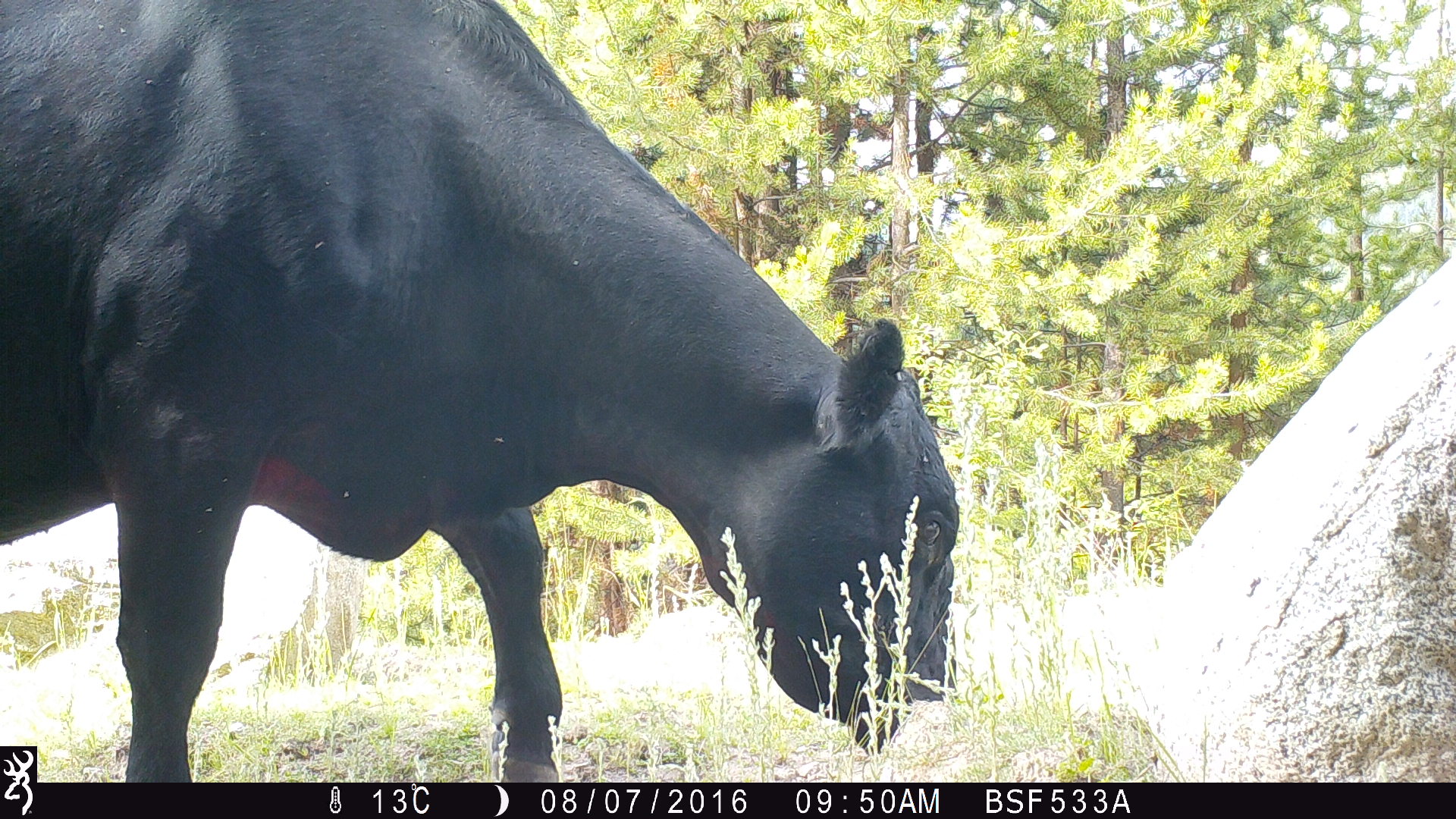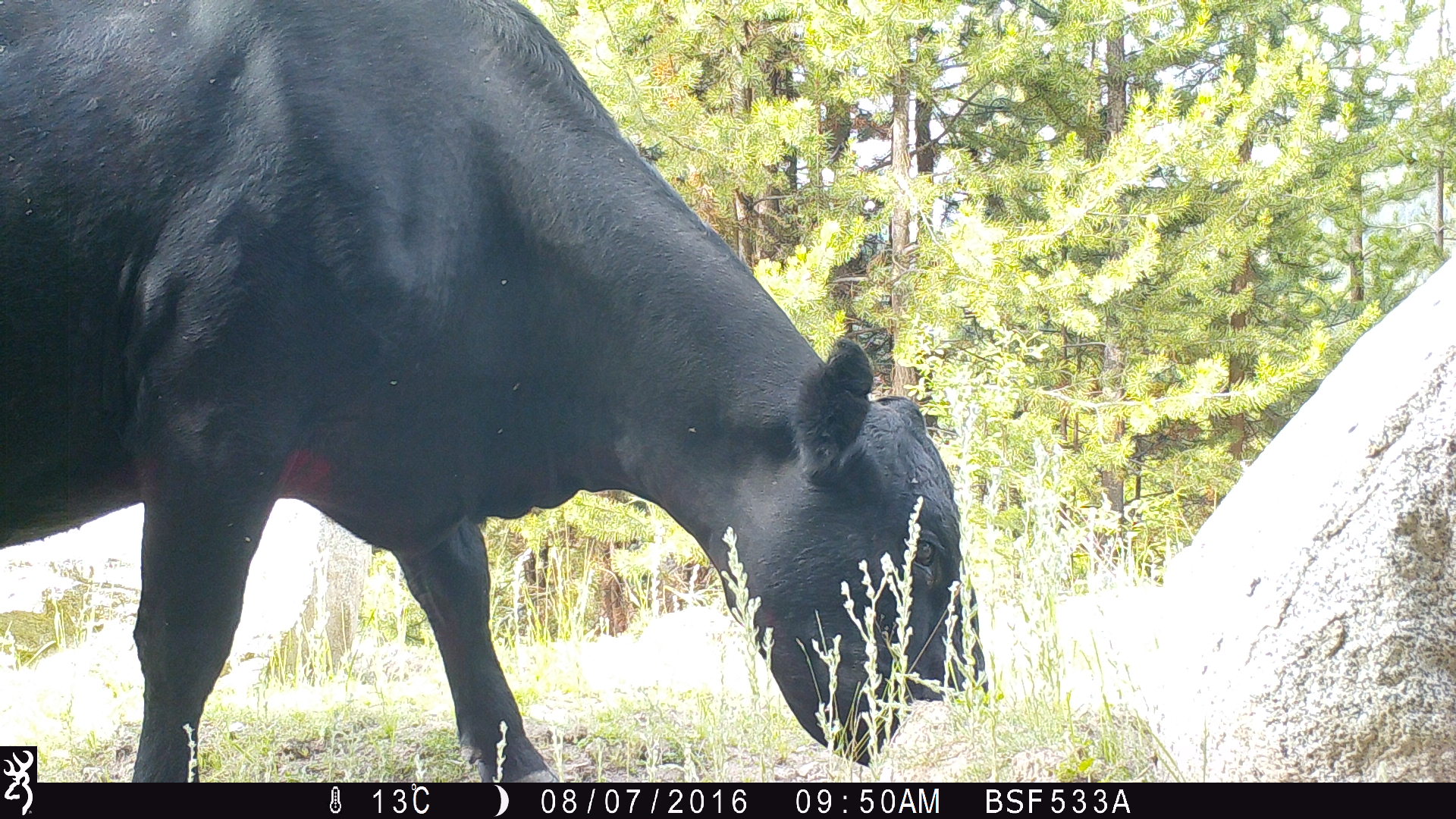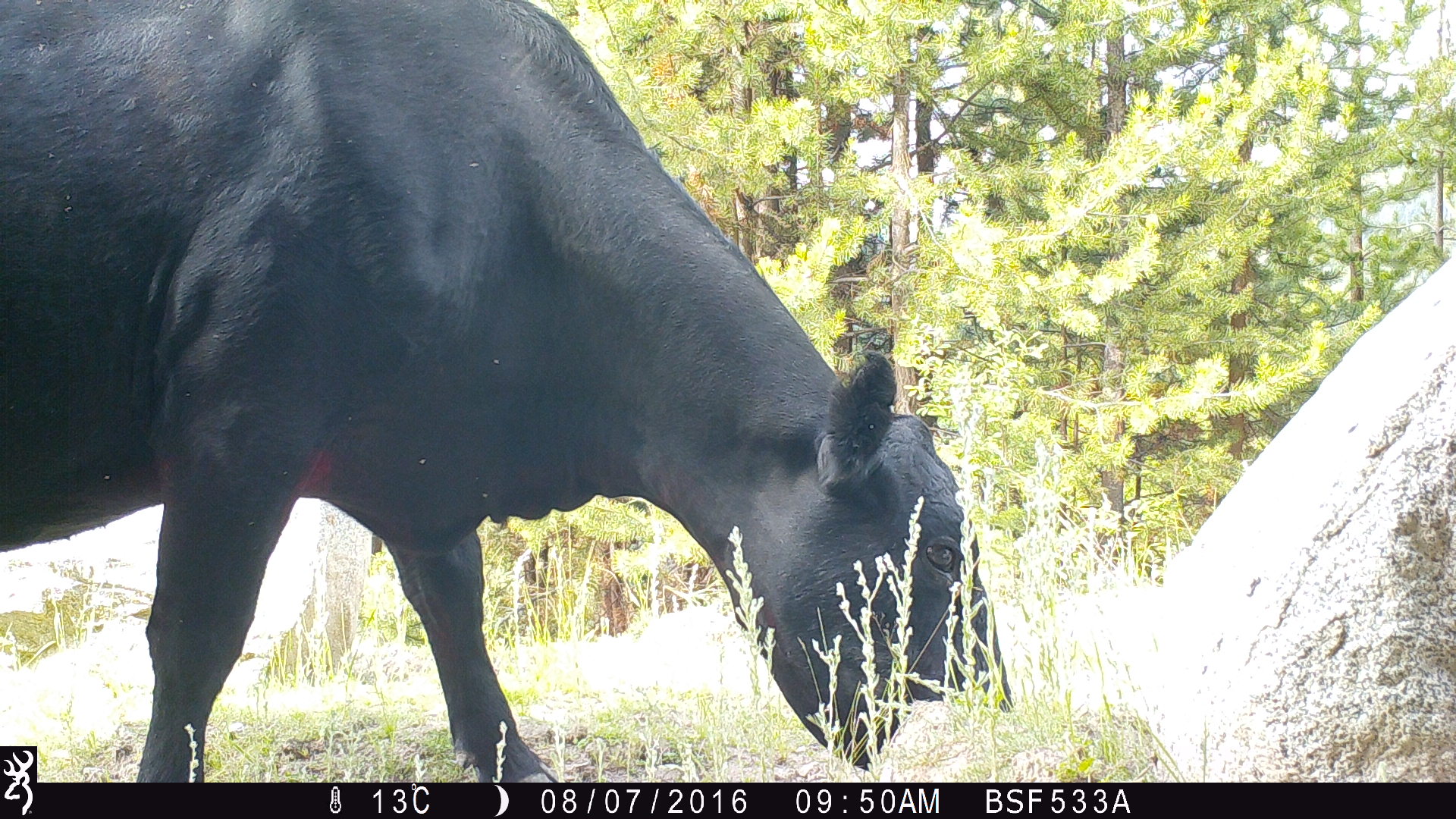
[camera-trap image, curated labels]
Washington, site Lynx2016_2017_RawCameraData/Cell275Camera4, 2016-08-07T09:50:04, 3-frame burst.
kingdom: Animalia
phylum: Chordata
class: Mammalia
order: Artiodactyla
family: Bovidae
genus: Bos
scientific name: Bos taurus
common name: domestic cattle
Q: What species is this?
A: Domestic cattle (Bos taurus).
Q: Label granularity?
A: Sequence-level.